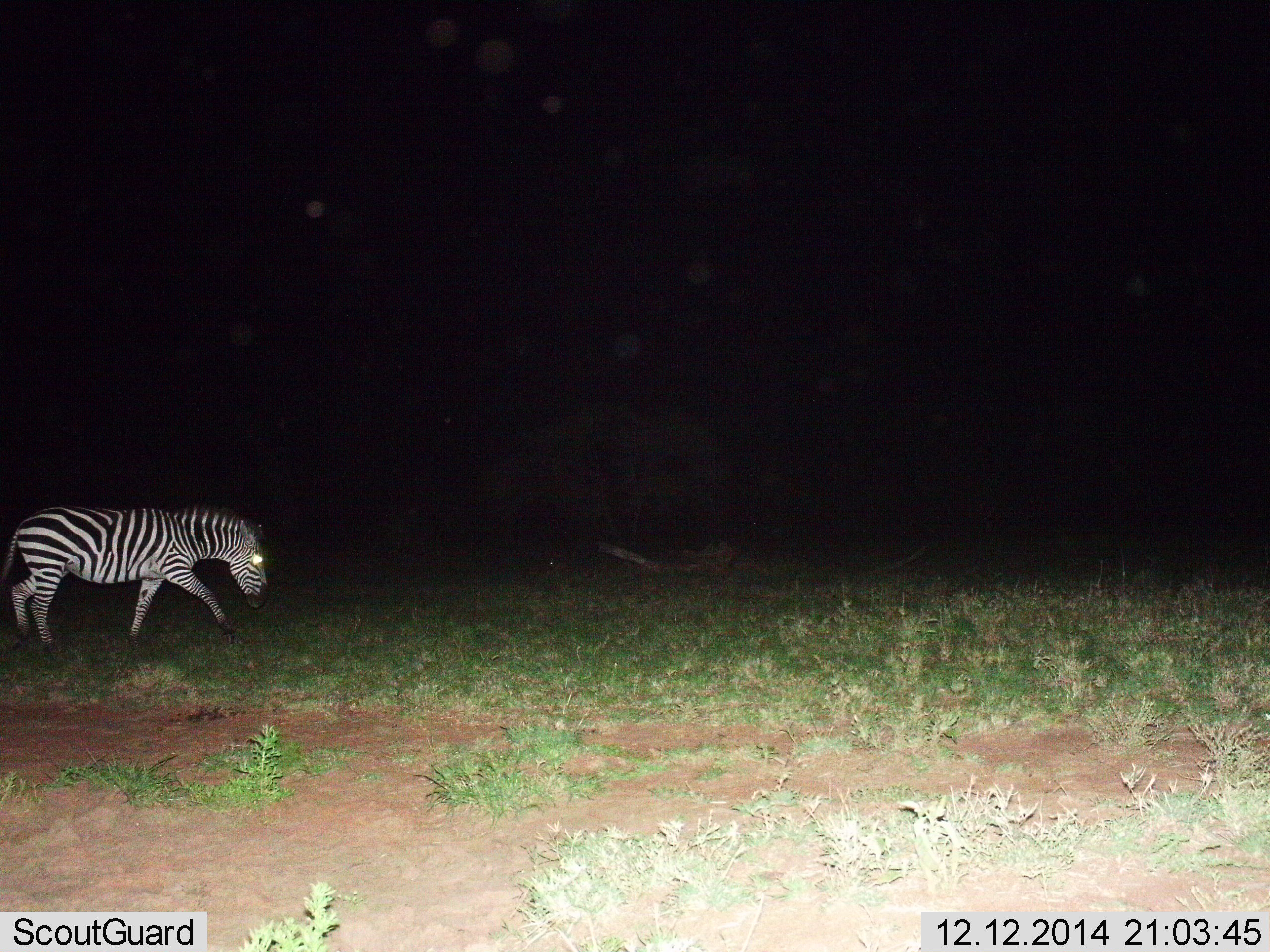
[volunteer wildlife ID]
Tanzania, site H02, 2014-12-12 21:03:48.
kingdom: Animalia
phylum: Chordata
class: Mammalia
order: Perissodactyla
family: Equidae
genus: Equus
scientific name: Equus quagga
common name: plains zebra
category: zebra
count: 1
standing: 0%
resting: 0%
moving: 100%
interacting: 0%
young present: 0%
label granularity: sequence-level